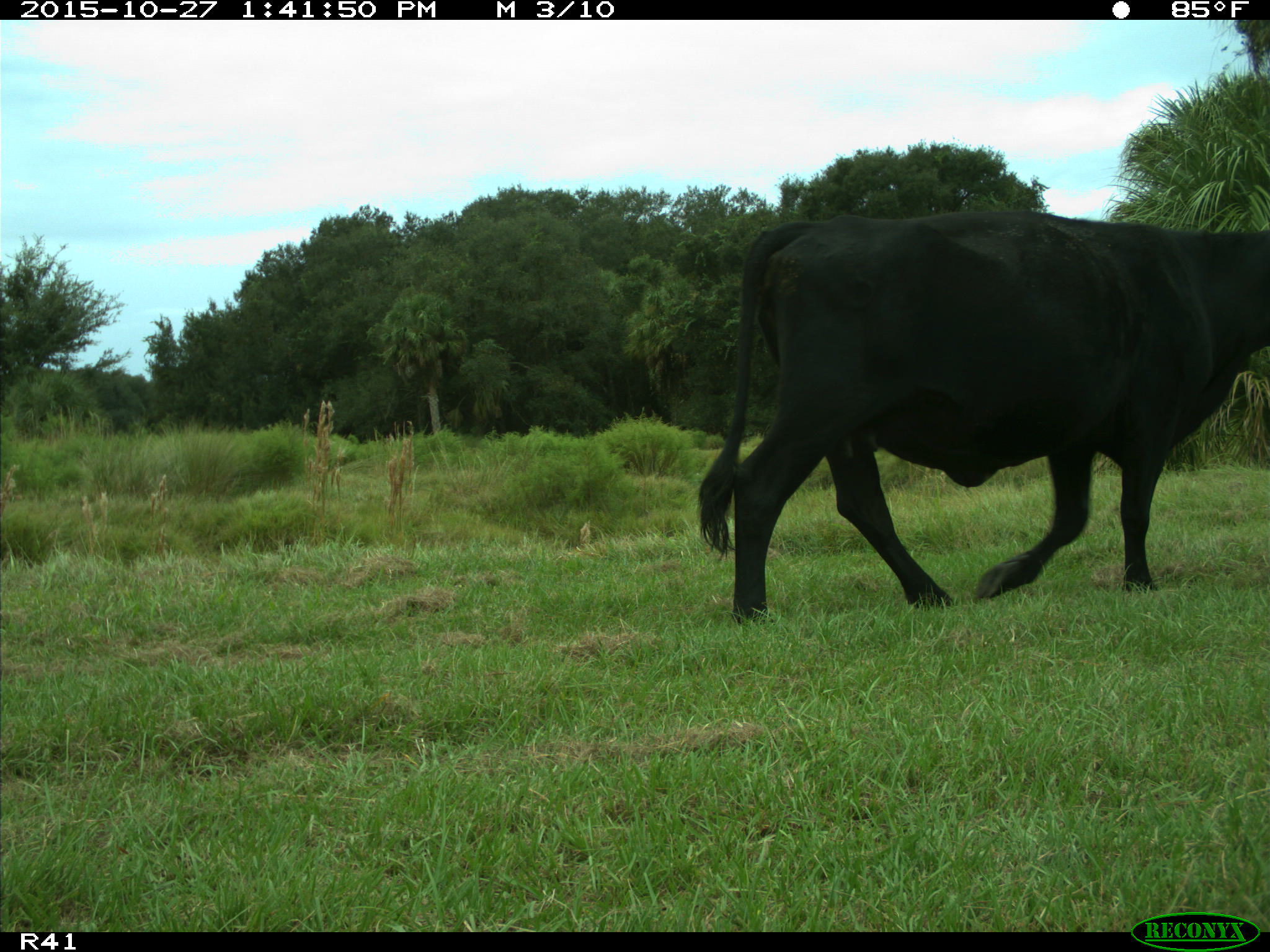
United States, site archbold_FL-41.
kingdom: Animalia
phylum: Chordata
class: Mammalia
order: Artiodactyla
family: Bovidae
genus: Bos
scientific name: Bos taurus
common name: domestic cow